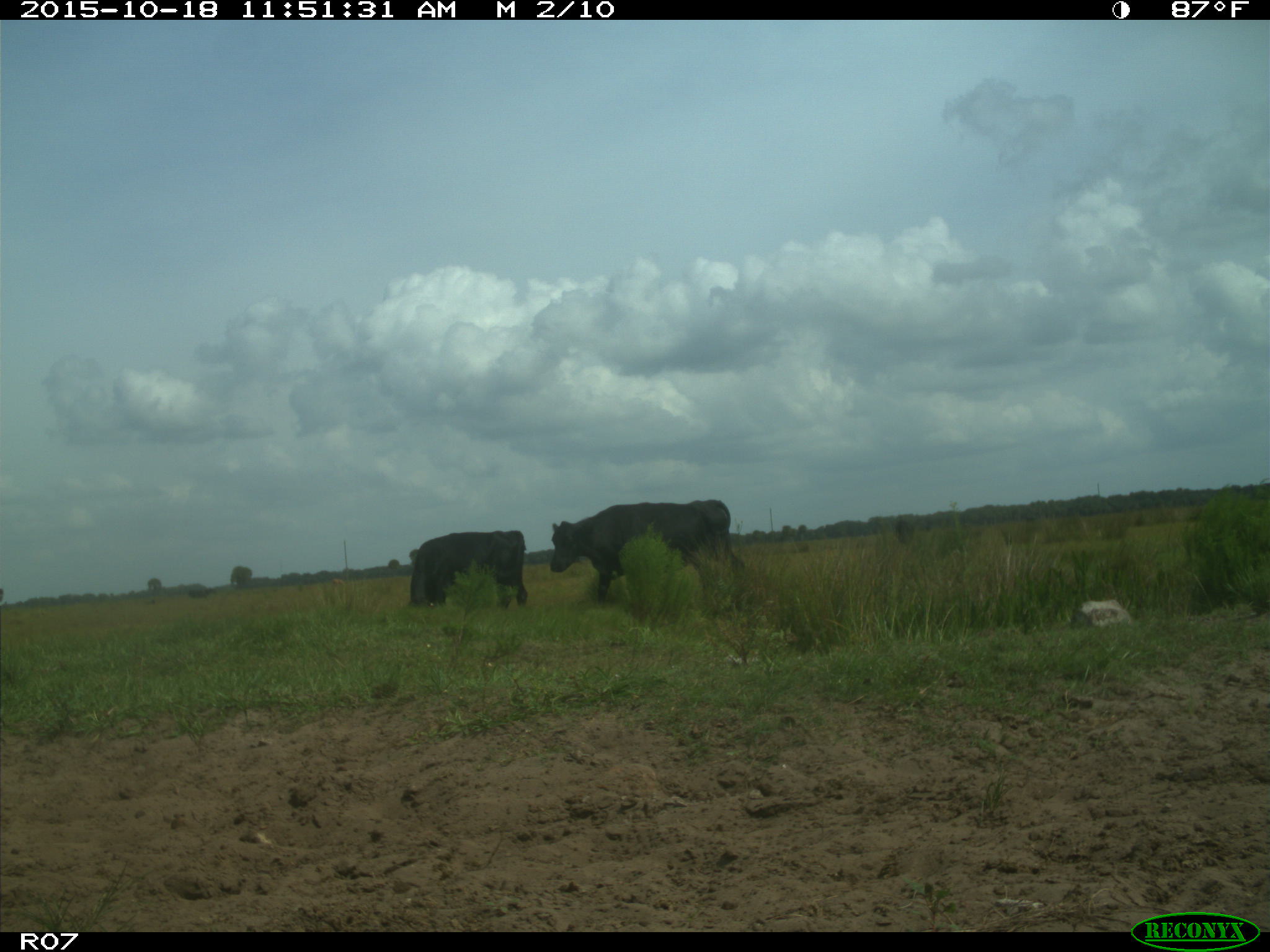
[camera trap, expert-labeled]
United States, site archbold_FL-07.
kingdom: Animalia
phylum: Chordata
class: Mammalia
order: Artiodactyla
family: Bovidae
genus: Bos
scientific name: Bos taurus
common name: domestic cow